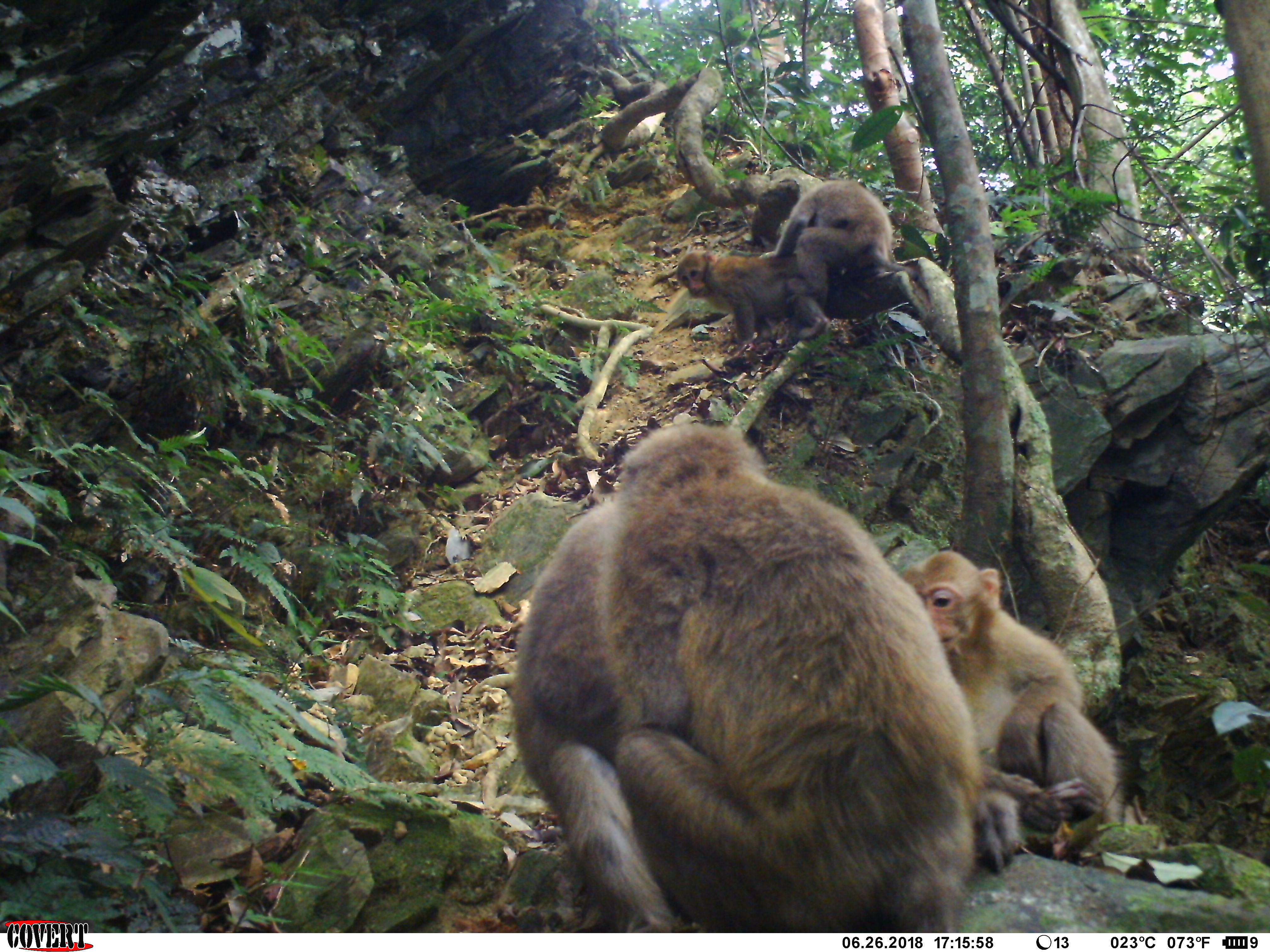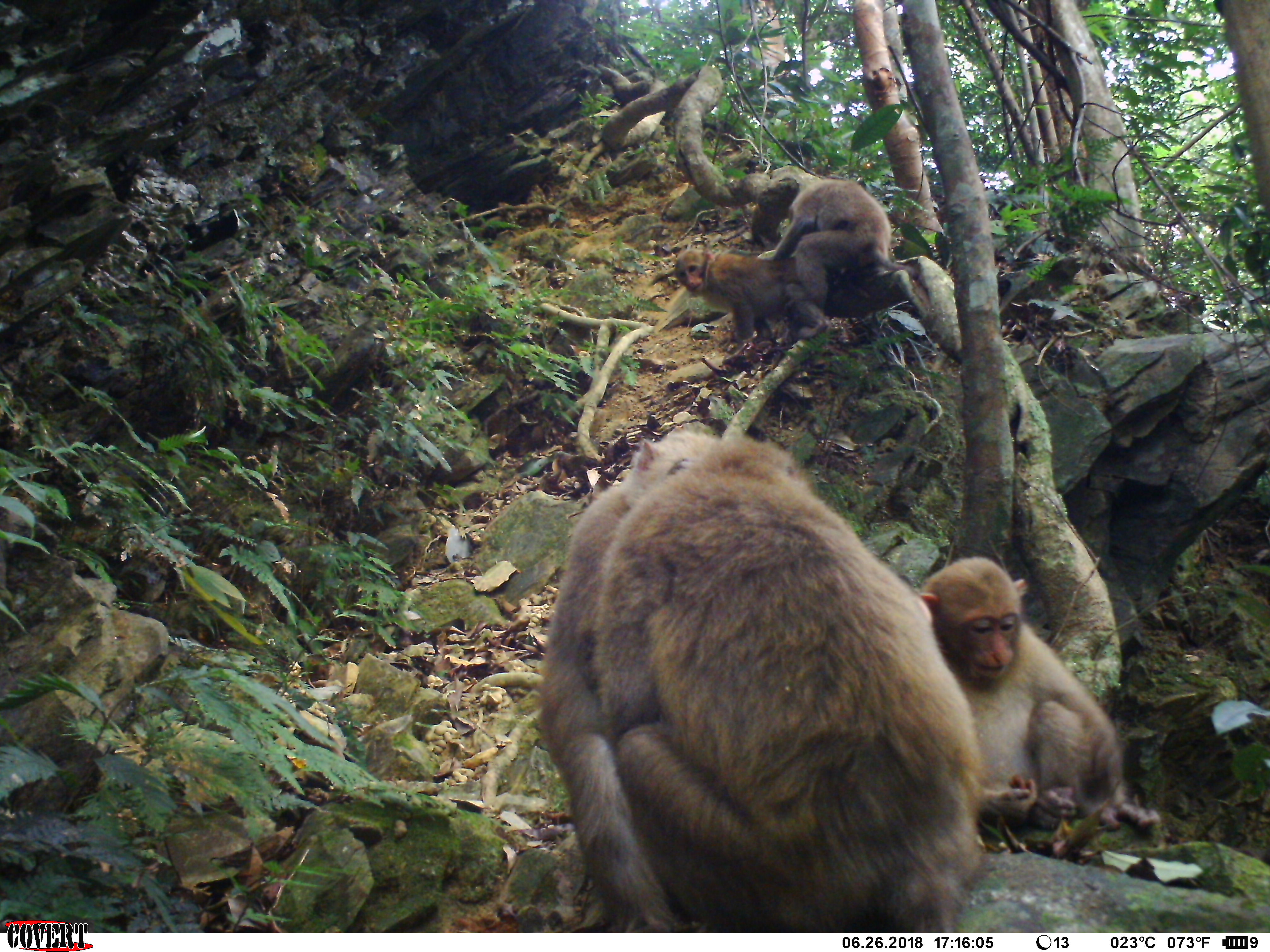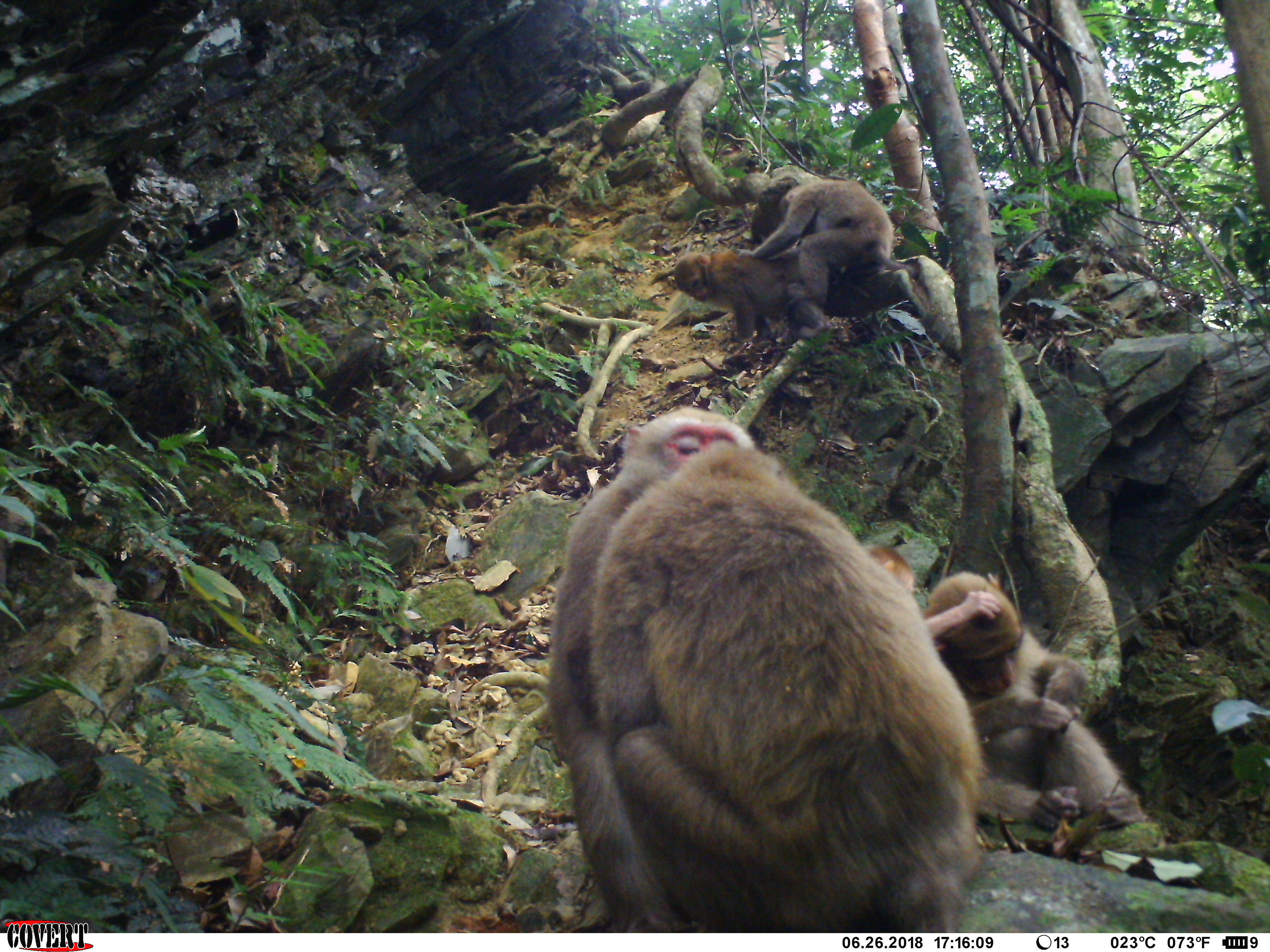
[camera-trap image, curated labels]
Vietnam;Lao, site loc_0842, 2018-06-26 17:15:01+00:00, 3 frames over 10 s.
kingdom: Animalia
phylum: Chordata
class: Mammalia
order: Primates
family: Cercopithecidae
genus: Macaca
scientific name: Macaca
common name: macaques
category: assam or rhesus macaque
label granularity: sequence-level